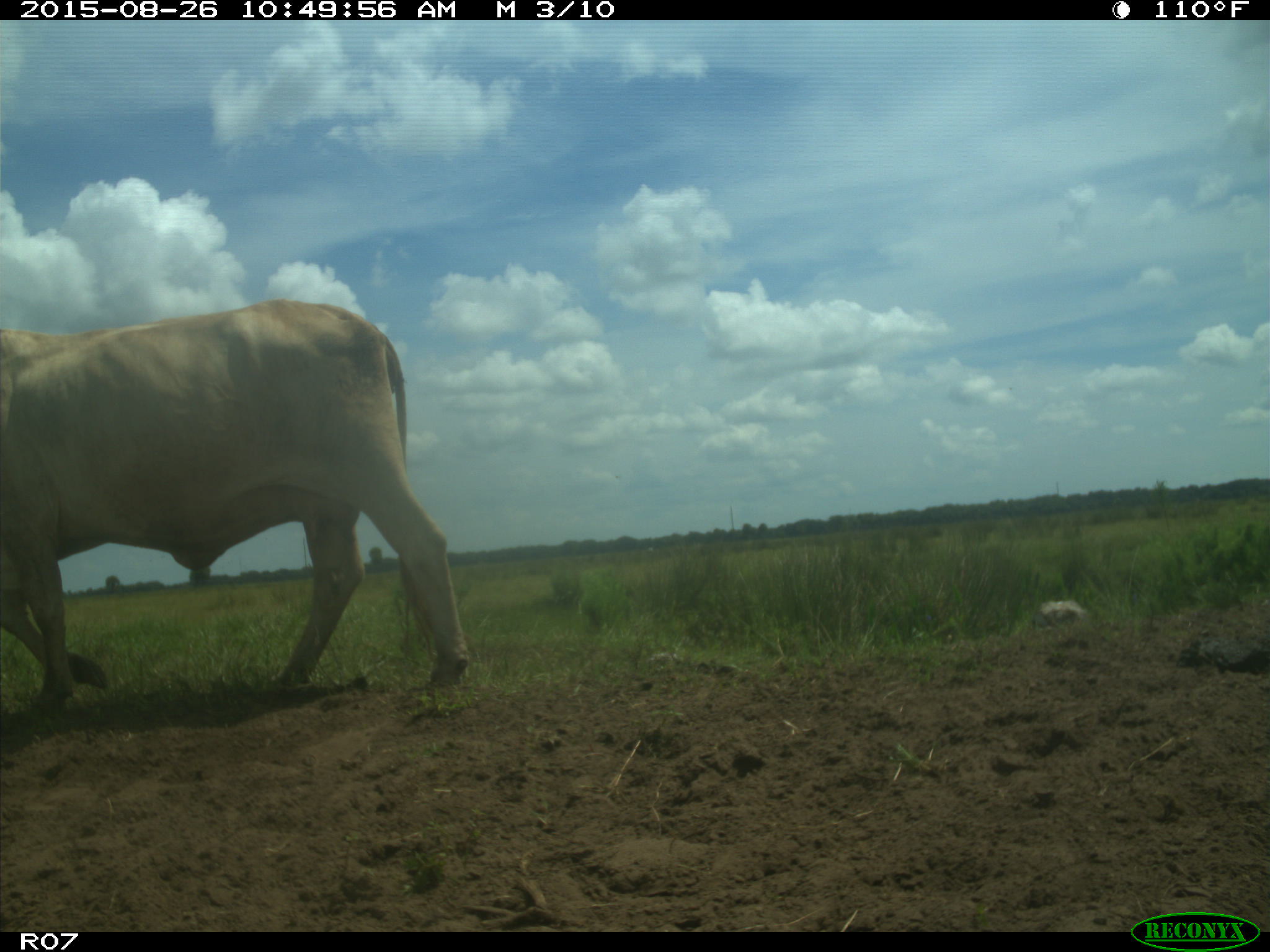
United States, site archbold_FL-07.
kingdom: Animalia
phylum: Chordata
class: Mammalia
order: Artiodactyla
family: Bovidae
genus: Bos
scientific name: Bos taurus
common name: domestic cow